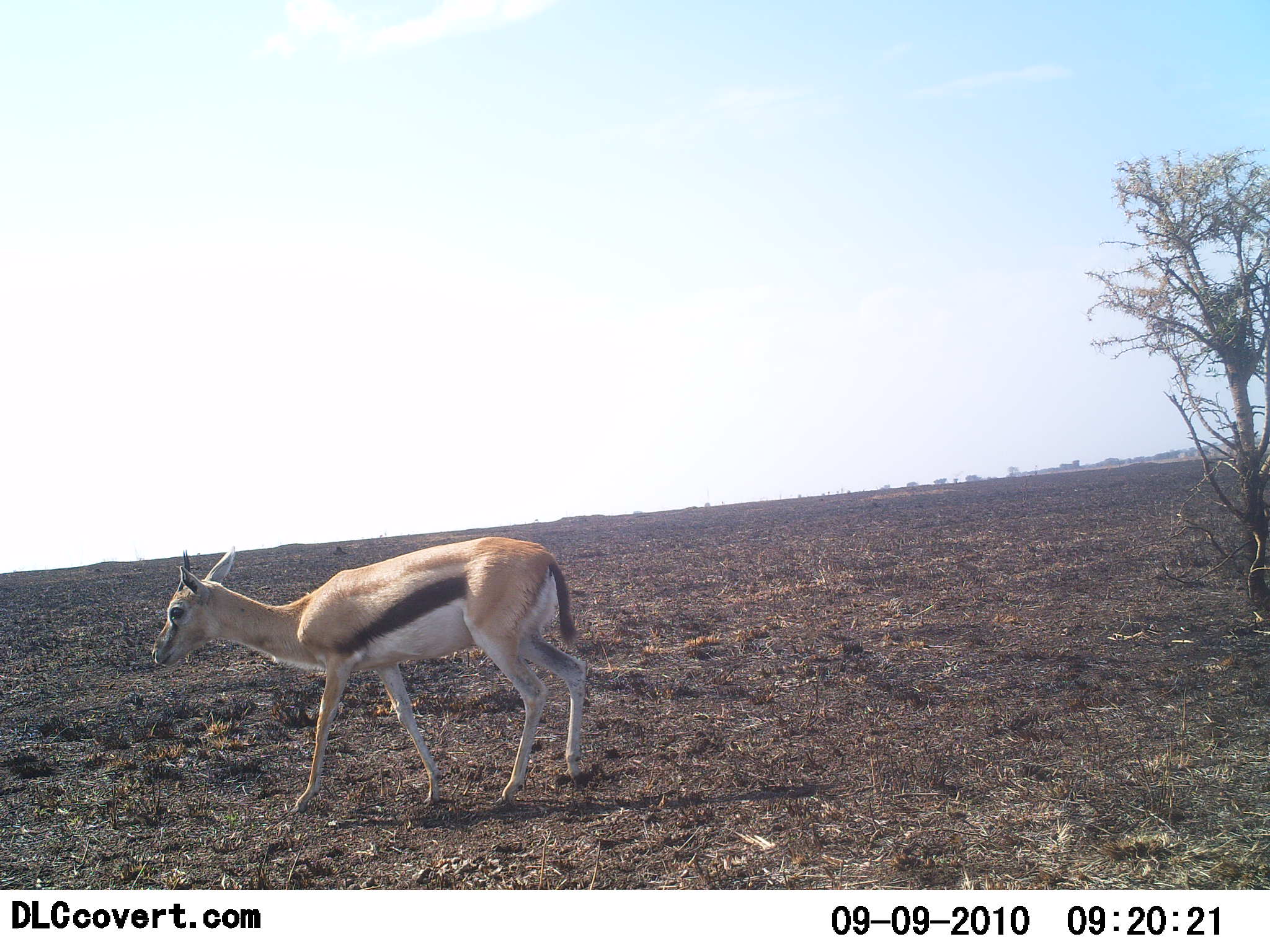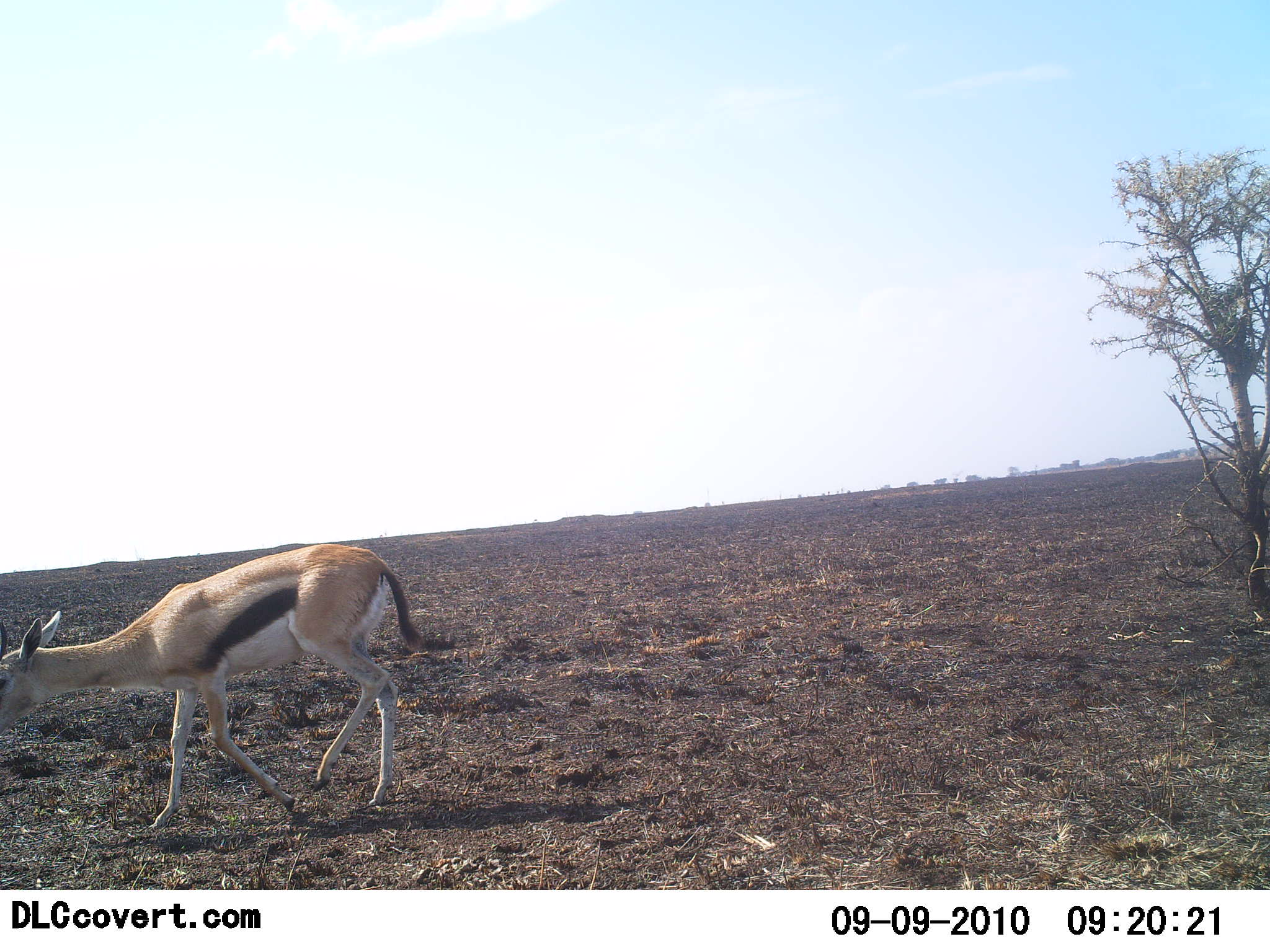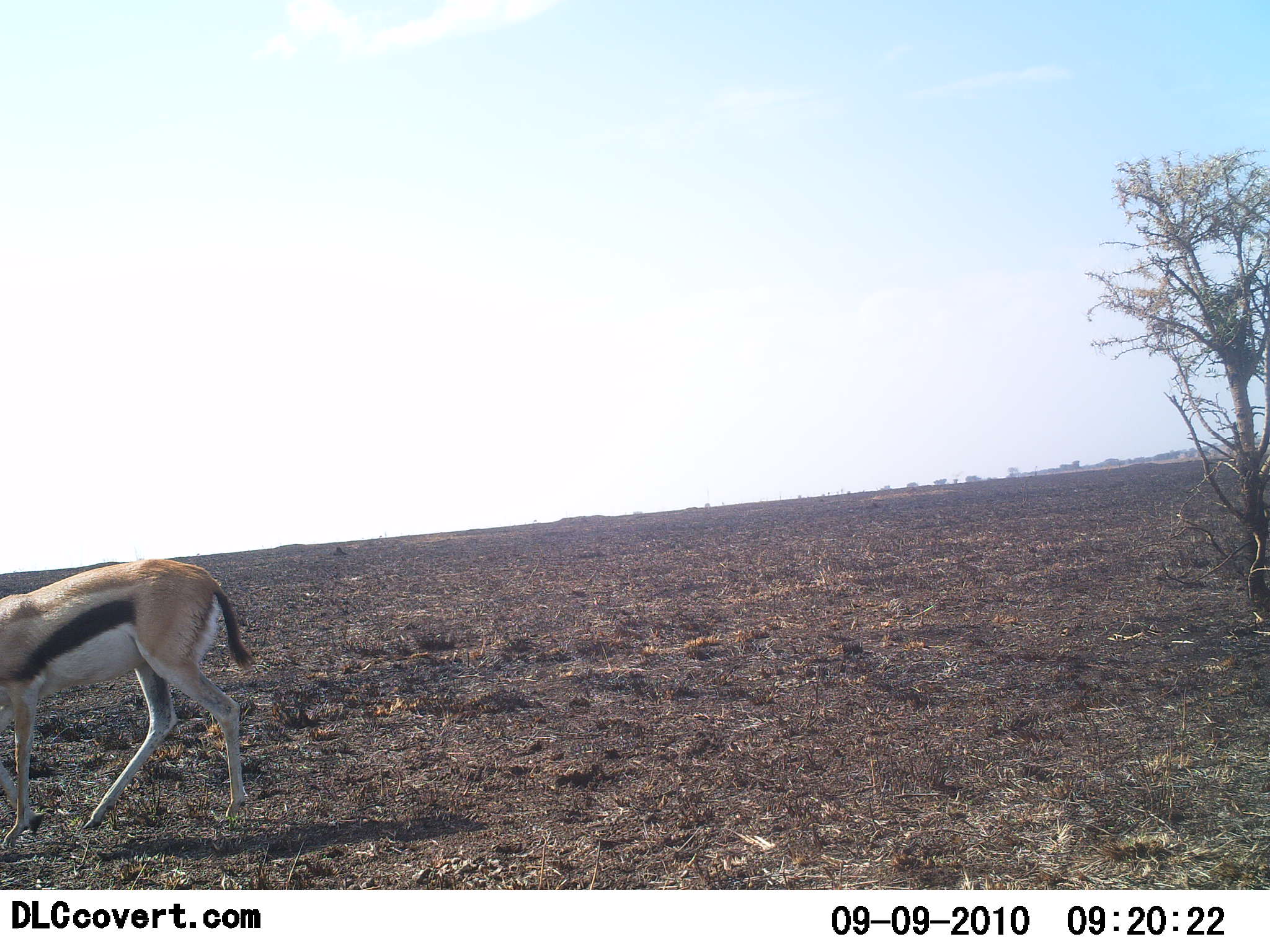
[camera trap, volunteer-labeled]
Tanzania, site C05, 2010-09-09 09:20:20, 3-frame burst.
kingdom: Animalia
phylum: Chordata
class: Mammalia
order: Artiodactyla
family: Bovidae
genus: Eudorcas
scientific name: Eudorcas thomsonii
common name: thomson's gazelle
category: gazellethomsons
Gazellethomsons (thomson's gazelle) (Eudorcas thomsonii), count 1. Behavior (volunteer vote fractions): standing 6%, resting 0%, moving 100%, interacting 0%. Young present (vote fraction): 6%. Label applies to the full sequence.